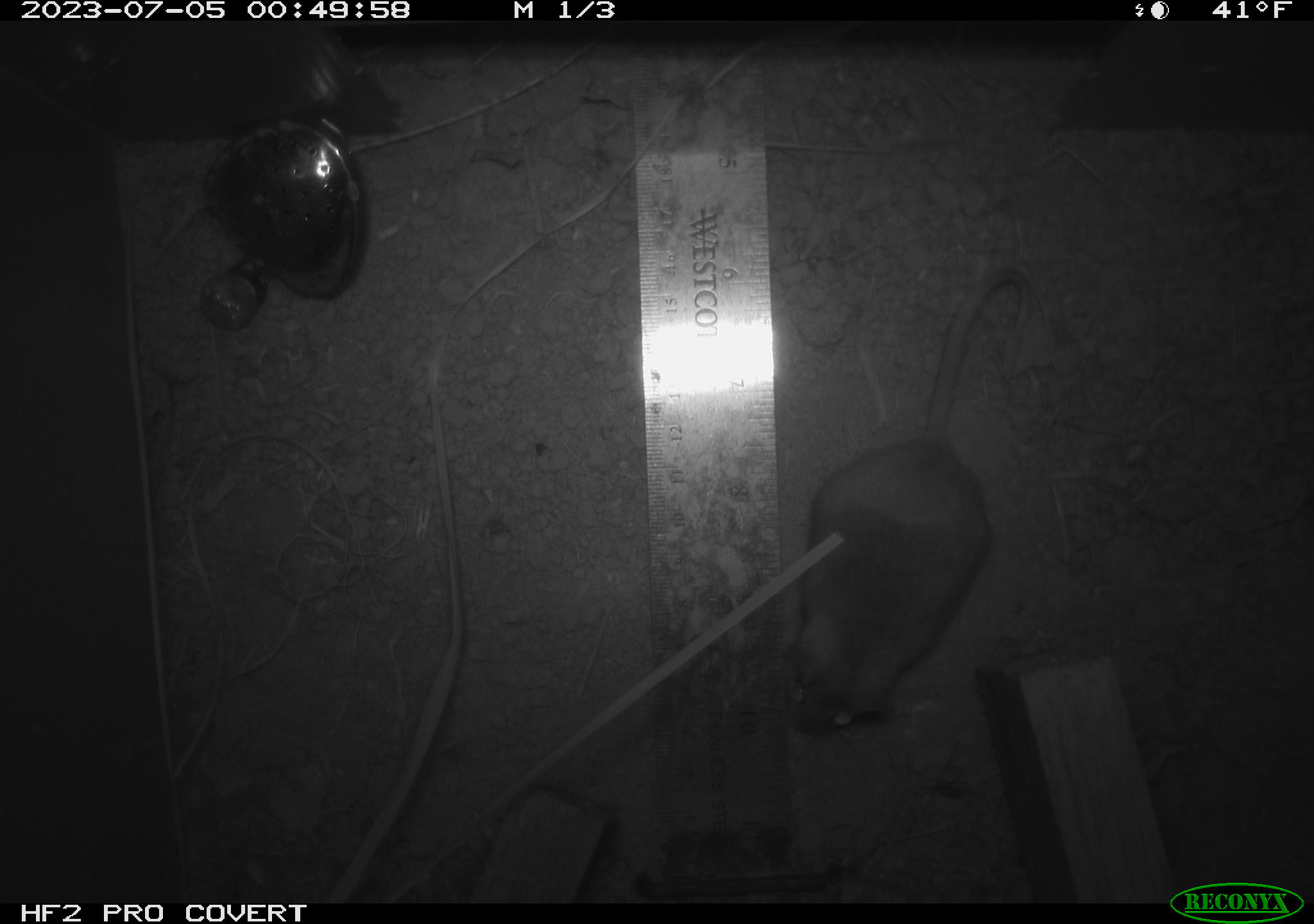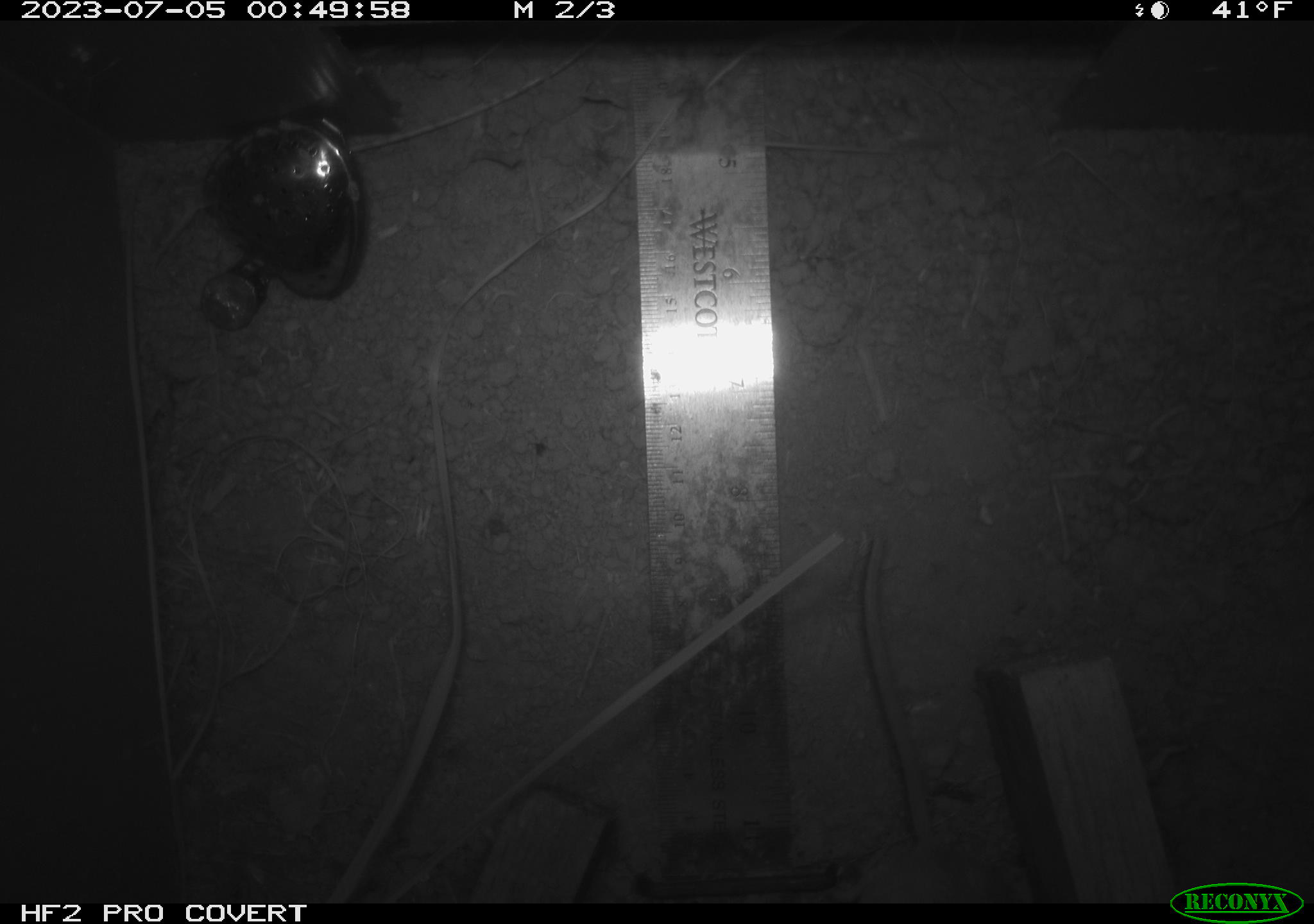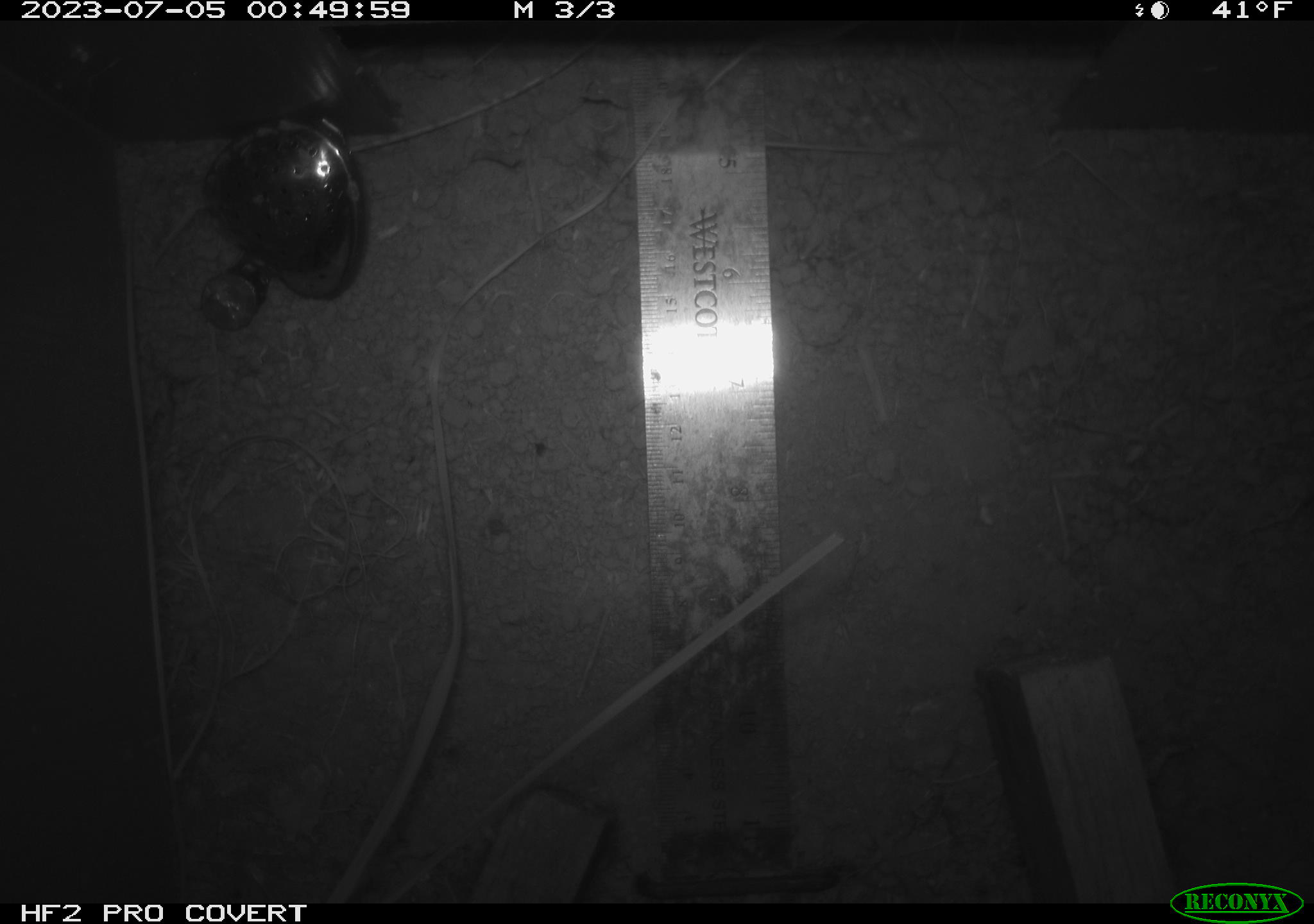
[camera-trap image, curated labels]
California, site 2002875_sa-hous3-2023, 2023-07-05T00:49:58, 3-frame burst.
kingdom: Animalia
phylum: Chordata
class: Mammalia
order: Rodentia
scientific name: Rodentia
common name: mouse species